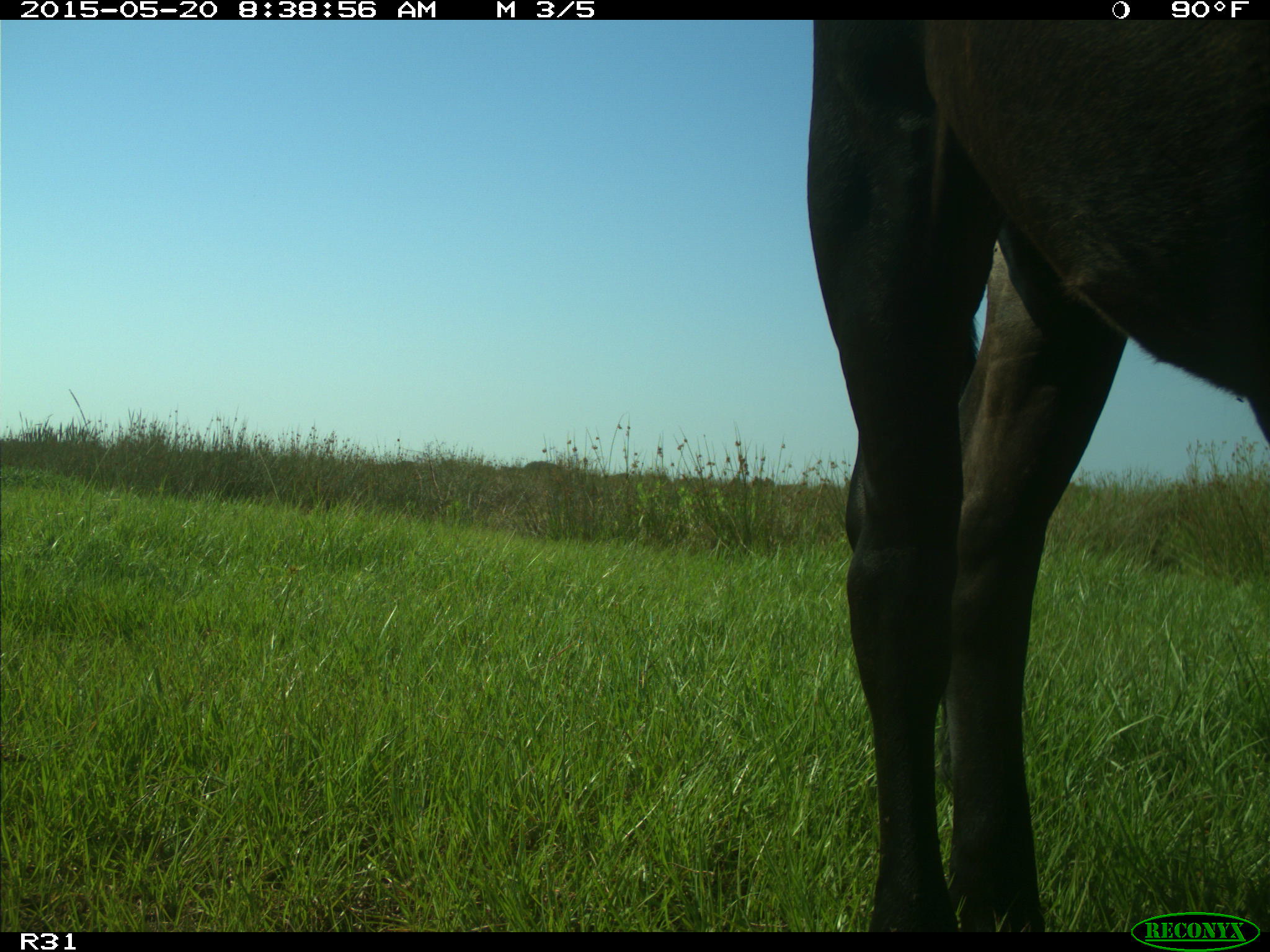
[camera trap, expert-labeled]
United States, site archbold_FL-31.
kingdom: Animalia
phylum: Chordata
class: Mammalia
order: Artiodactyla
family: Bovidae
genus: Bos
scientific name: Bos taurus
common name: domestic cow